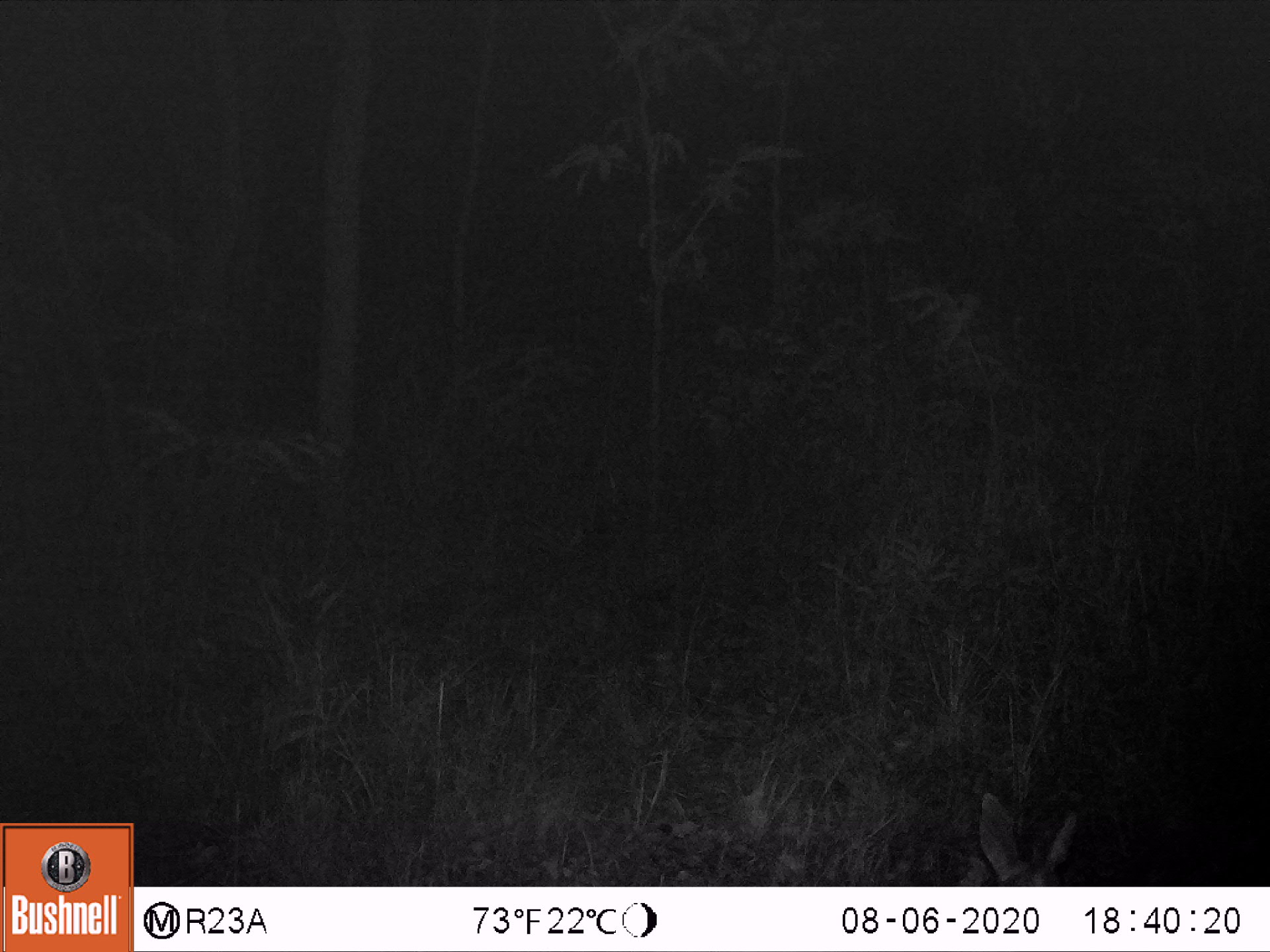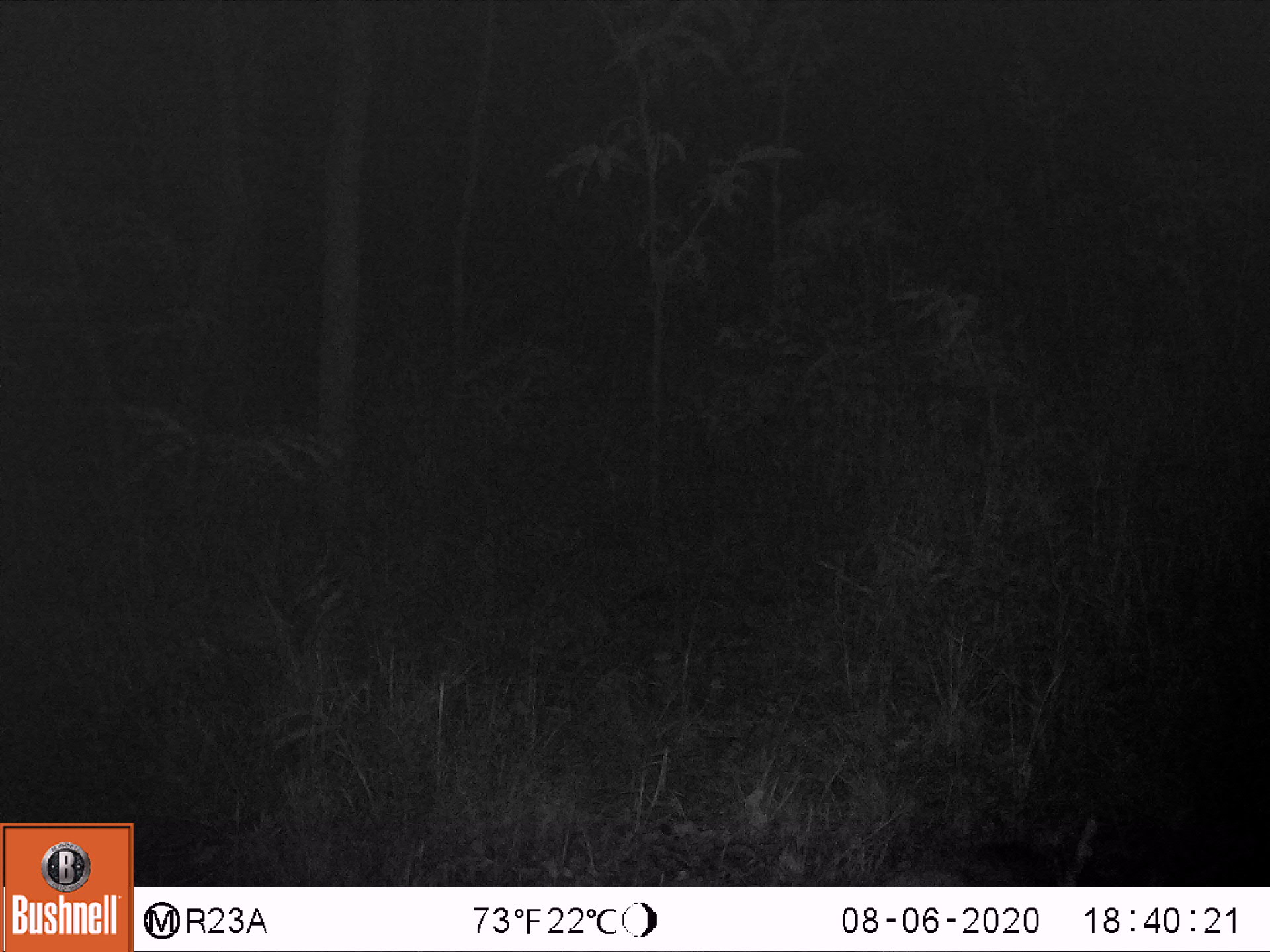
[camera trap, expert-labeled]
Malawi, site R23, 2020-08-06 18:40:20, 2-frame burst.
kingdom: Animalia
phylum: Chordata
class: Mammalia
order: Artiodactyla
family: Bovidae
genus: Sylvicapra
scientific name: Sylvicapra grimmia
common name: common duiker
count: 1